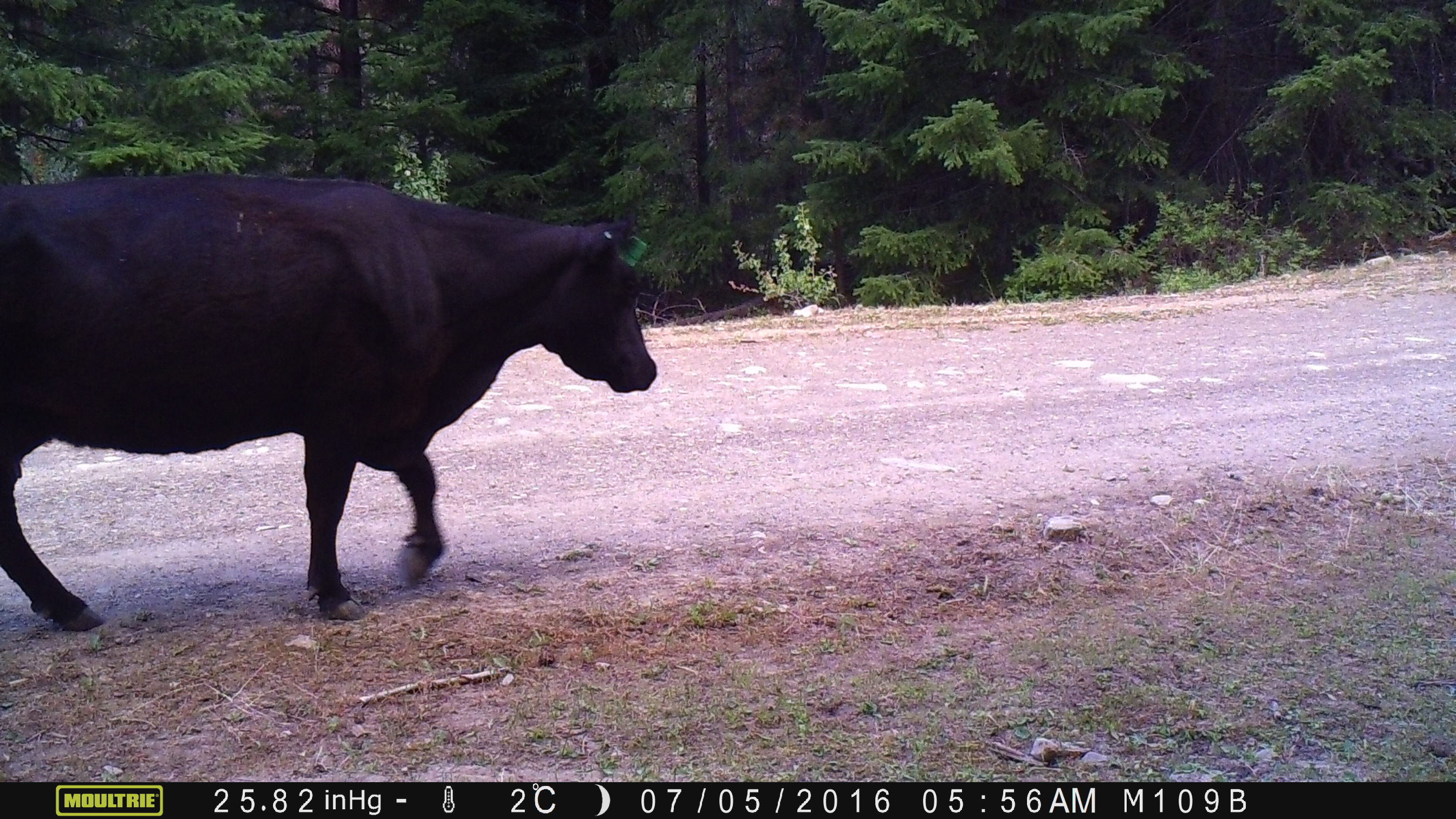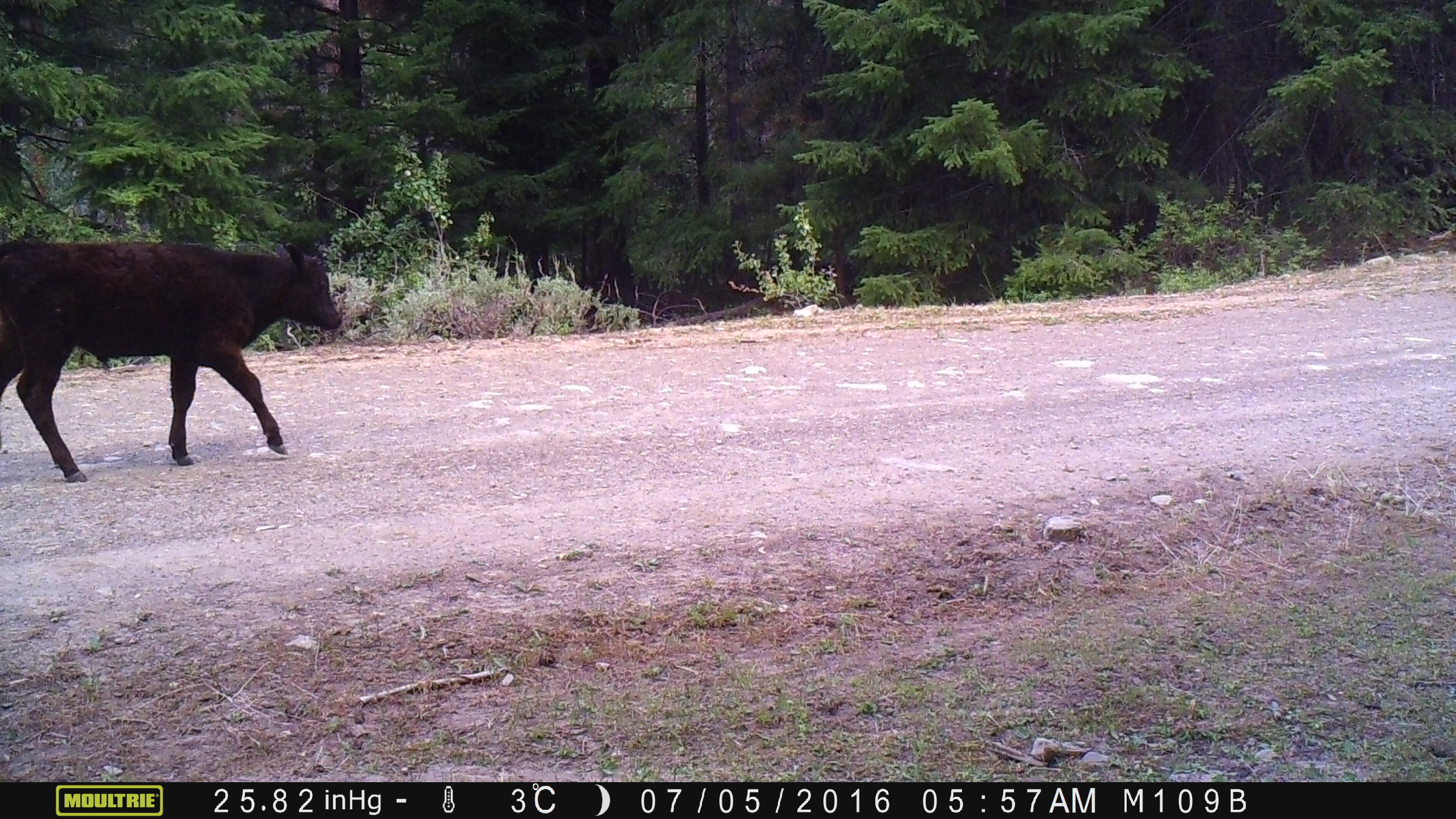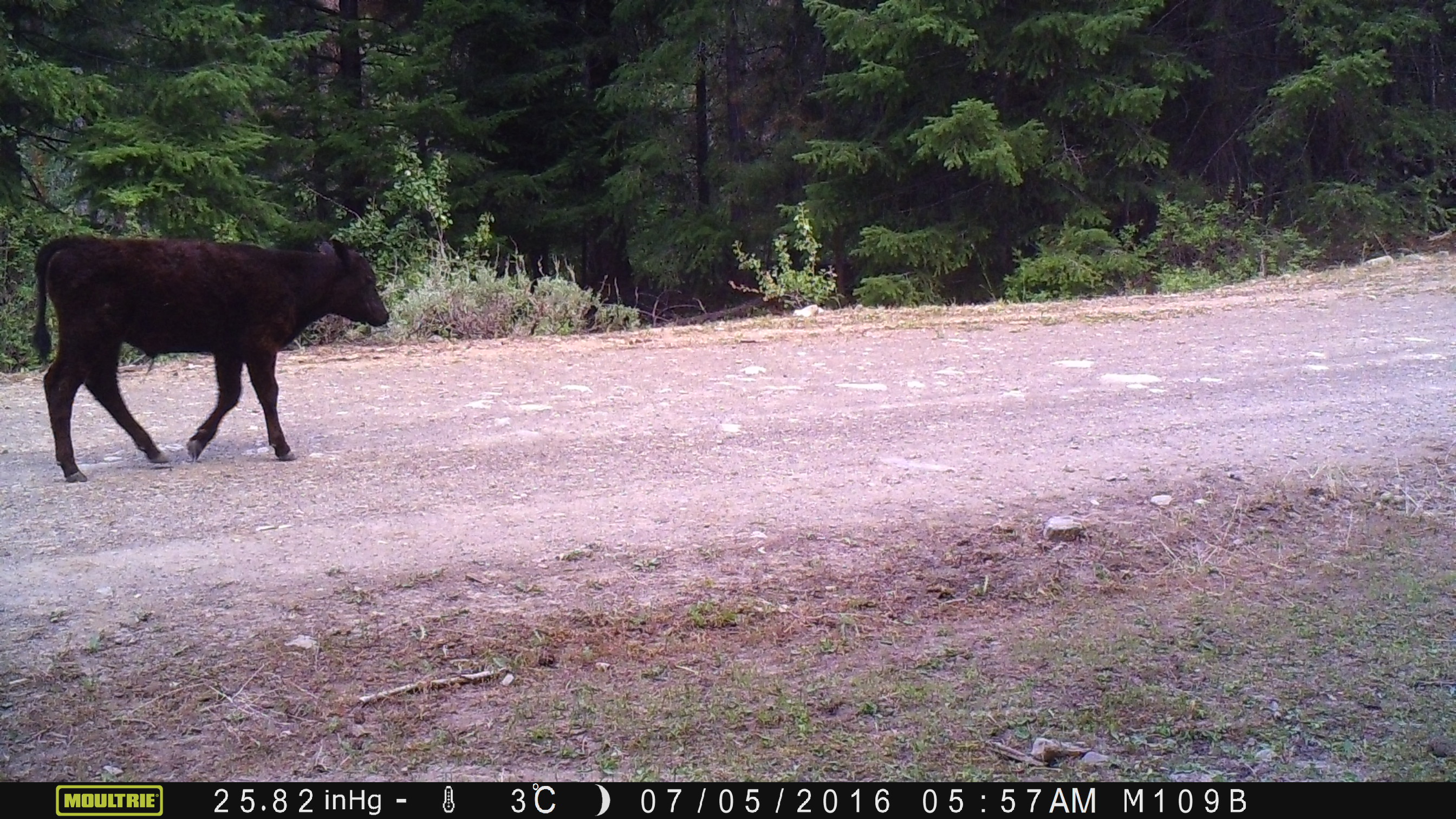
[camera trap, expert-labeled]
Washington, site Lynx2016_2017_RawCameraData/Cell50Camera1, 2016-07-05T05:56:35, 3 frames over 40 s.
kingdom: Animalia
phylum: Chordata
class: Mammalia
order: Artiodactyla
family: Bovidae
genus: Bos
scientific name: Bos taurus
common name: domestic cattle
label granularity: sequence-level